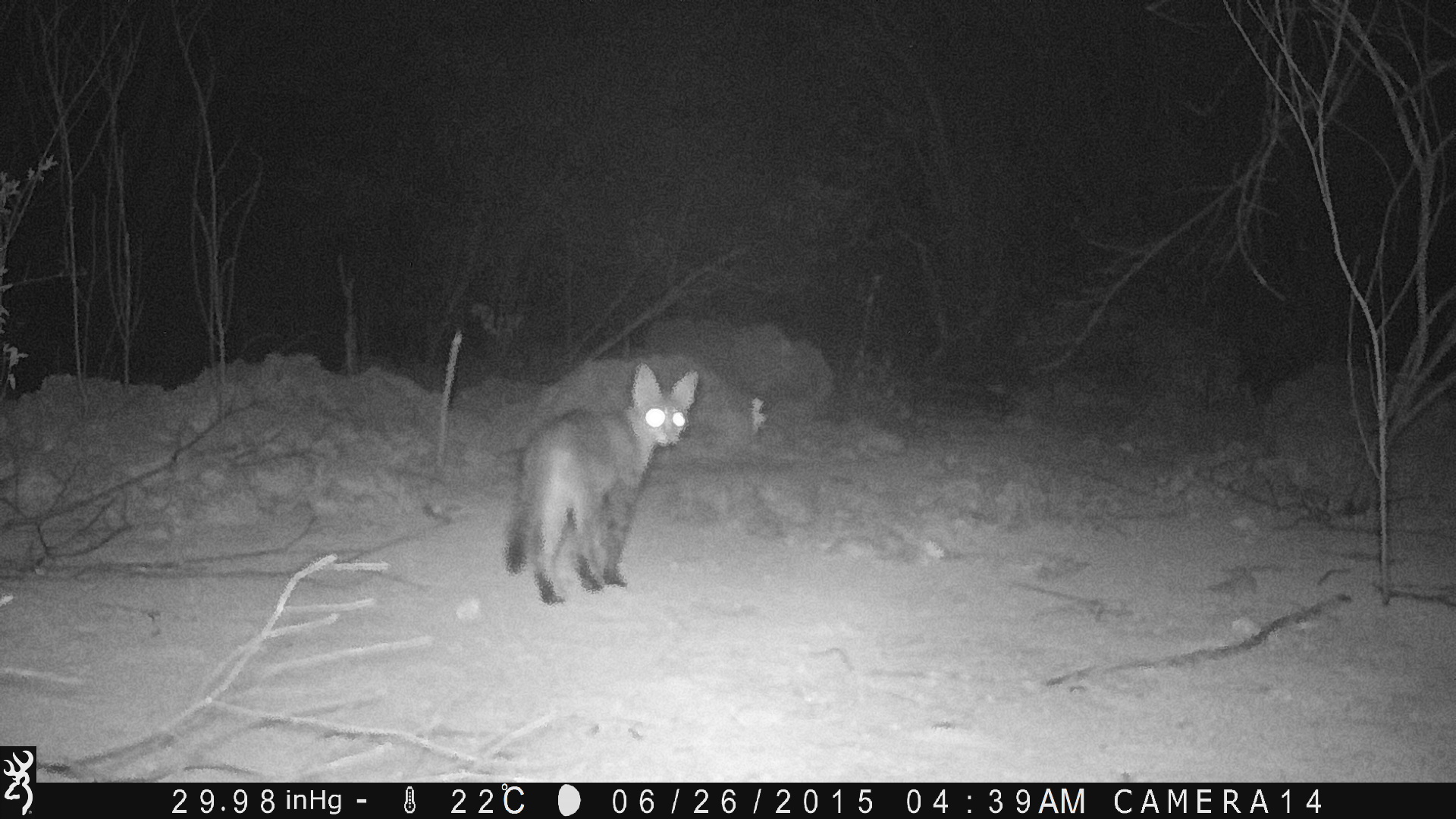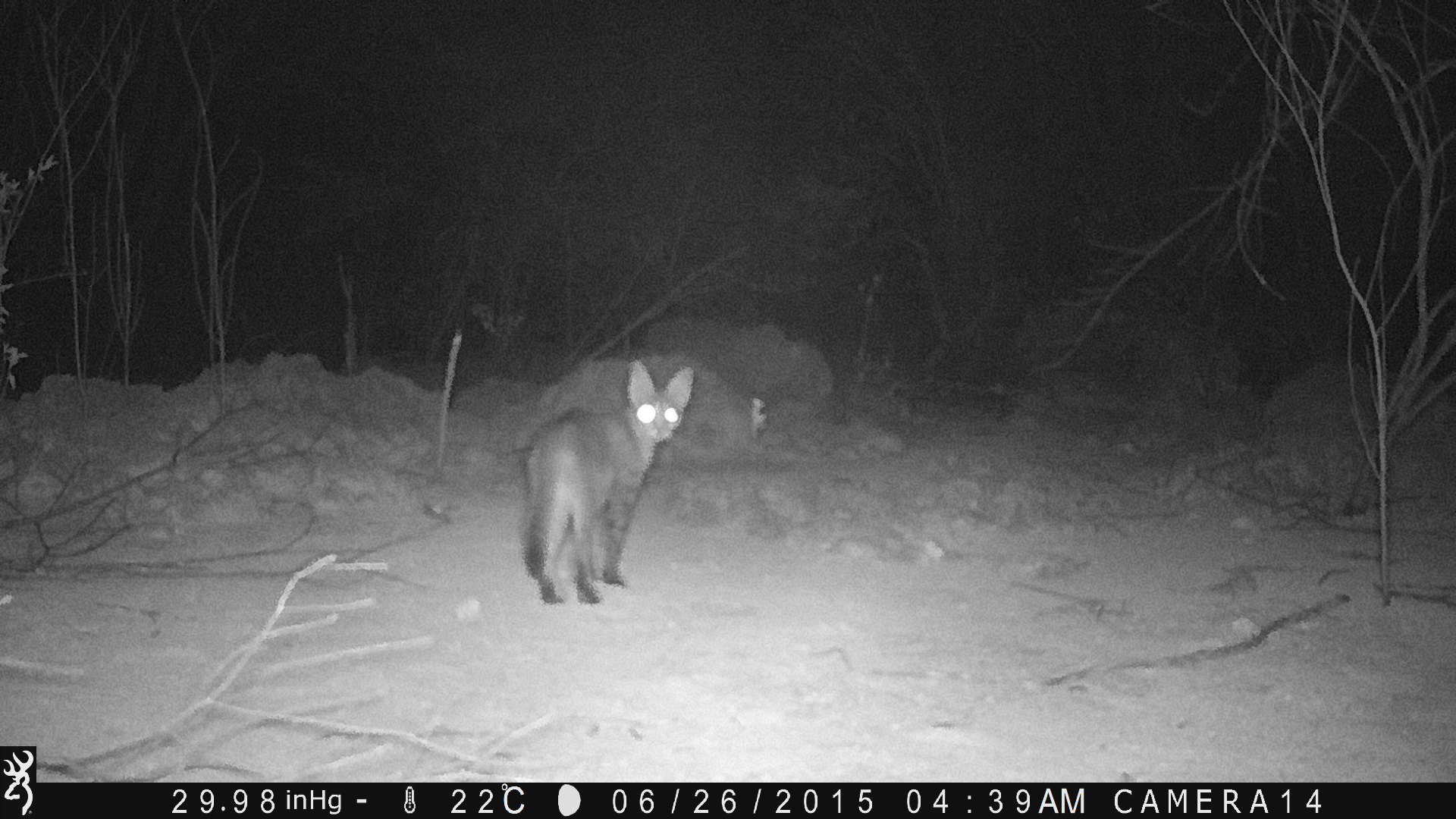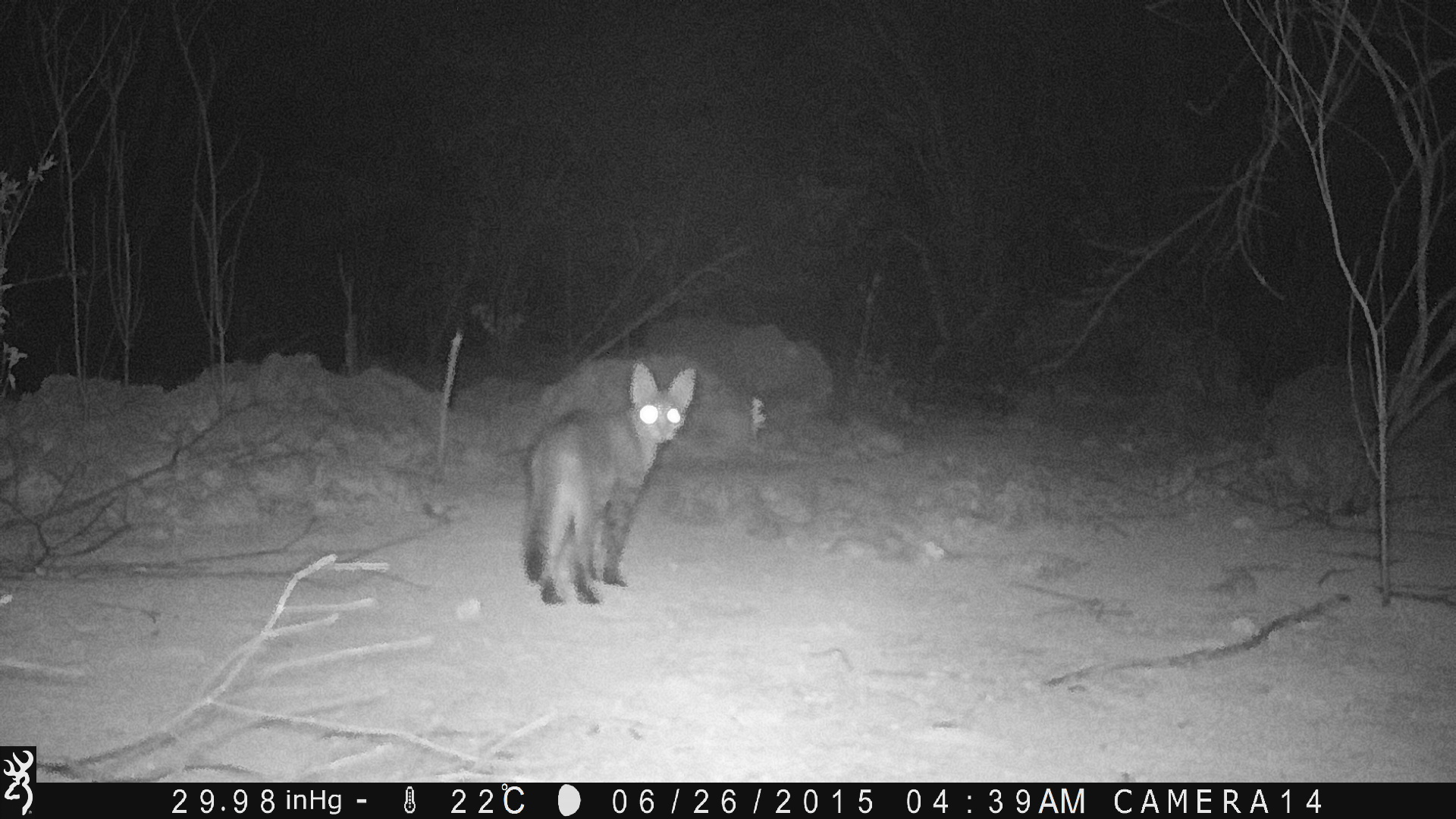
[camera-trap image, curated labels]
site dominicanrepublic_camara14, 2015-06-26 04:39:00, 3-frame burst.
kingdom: Animalia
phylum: Chordata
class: Mammalia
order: Carnivora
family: Felidae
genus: Felis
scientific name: Felis catus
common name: cat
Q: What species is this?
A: Cat (Felis catus).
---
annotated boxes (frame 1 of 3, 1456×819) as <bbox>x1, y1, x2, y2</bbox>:
cat: <bbox>501, 360, 696, 607</bbox>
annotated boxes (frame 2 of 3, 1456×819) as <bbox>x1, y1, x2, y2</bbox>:
cat: <bbox>514, 358, 694, 606</bbox>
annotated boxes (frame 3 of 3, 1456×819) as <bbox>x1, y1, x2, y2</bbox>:
cat: <bbox>520, 357, 696, 606</bbox>